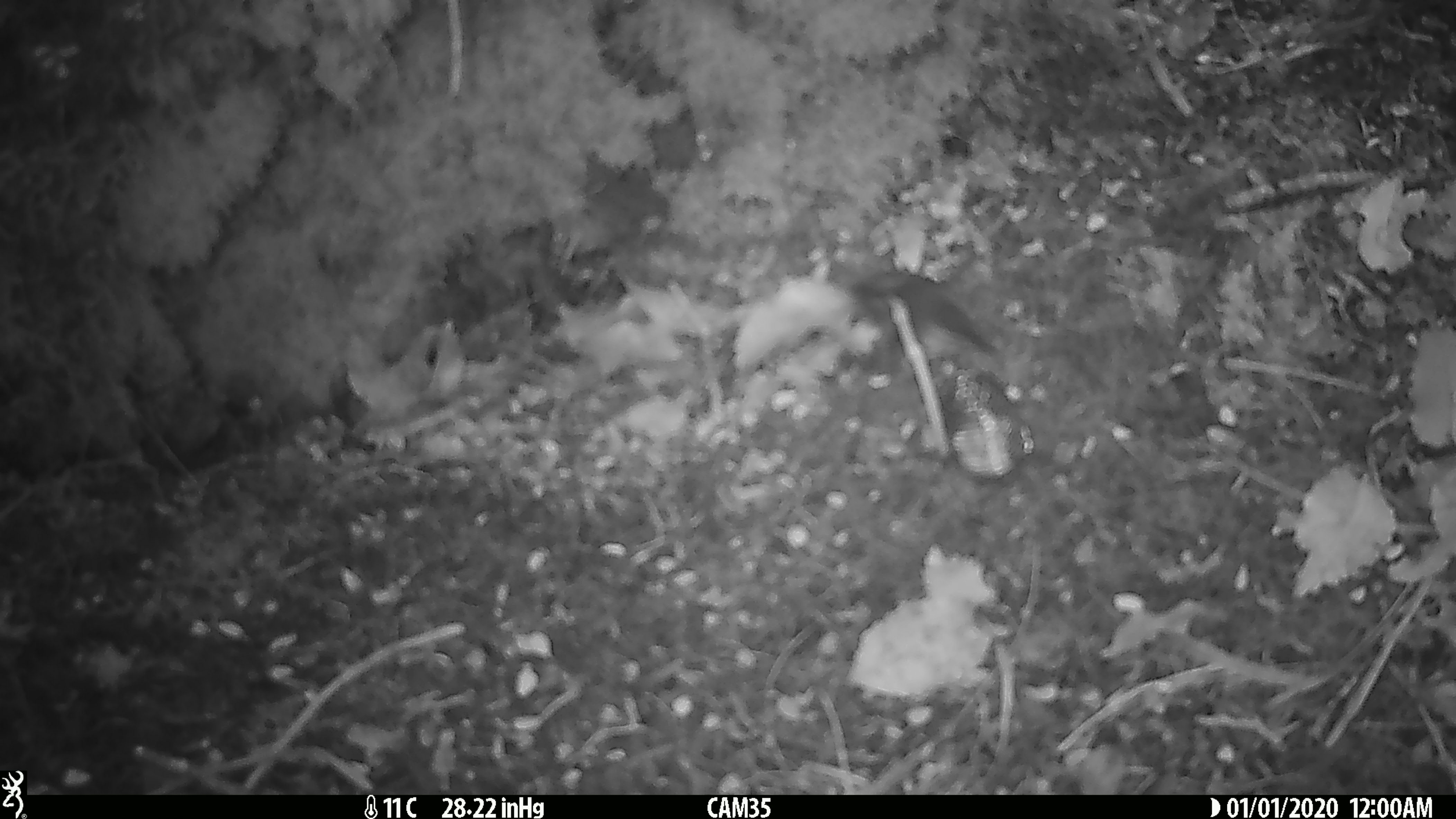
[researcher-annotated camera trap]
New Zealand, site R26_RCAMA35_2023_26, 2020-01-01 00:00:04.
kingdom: Animalia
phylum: Chordata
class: Aves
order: Passeriformes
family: Acanthisittidae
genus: Acanthisitta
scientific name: Acanthisitta chloris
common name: rifleman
Rifleman (Acanthisitta chloris).